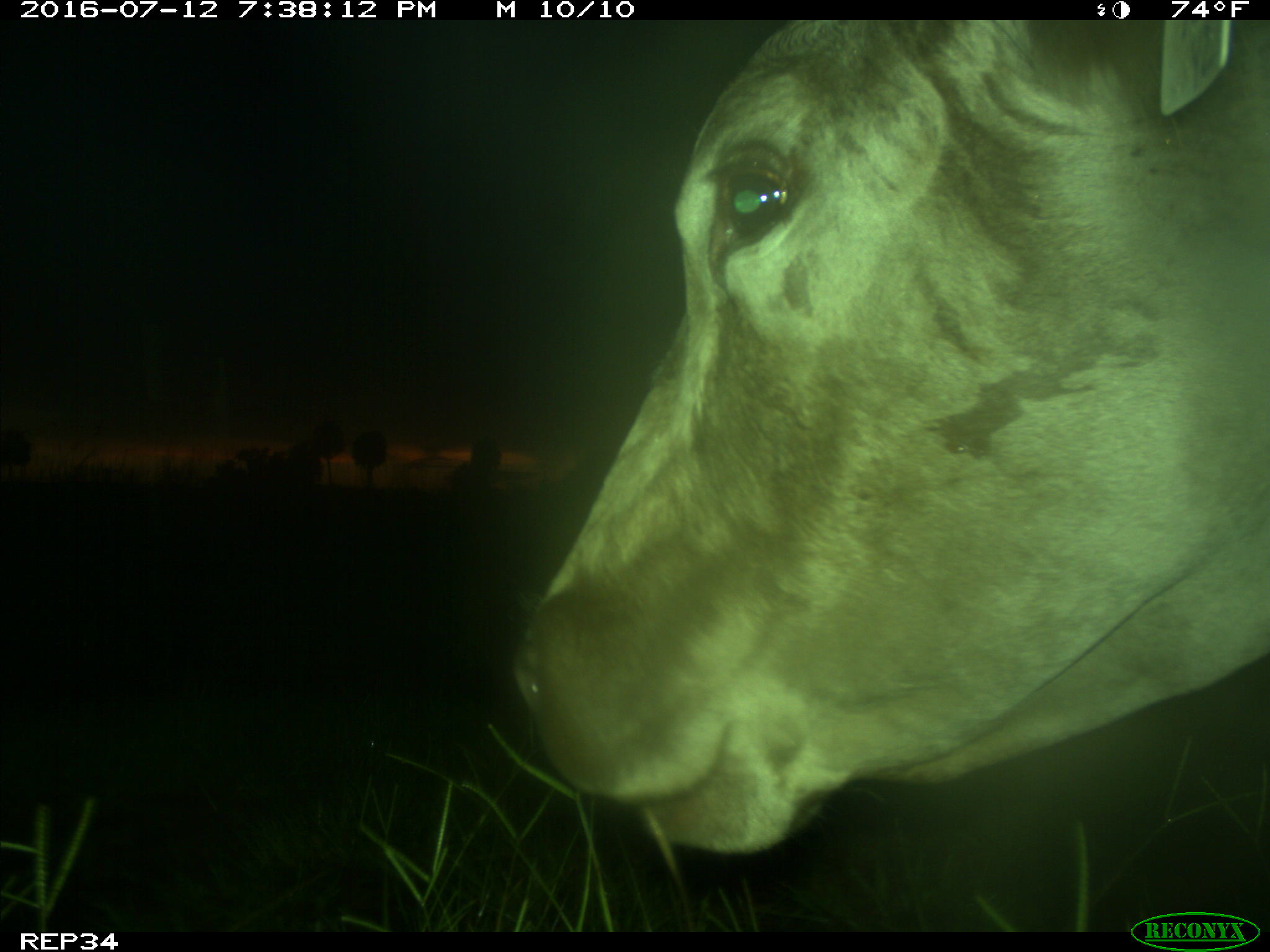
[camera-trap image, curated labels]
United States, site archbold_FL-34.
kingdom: Animalia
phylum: Chordata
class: Mammalia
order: Artiodactyla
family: Bovidae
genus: Bos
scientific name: Bos taurus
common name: domestic cow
Bos taurus (domestic cow).